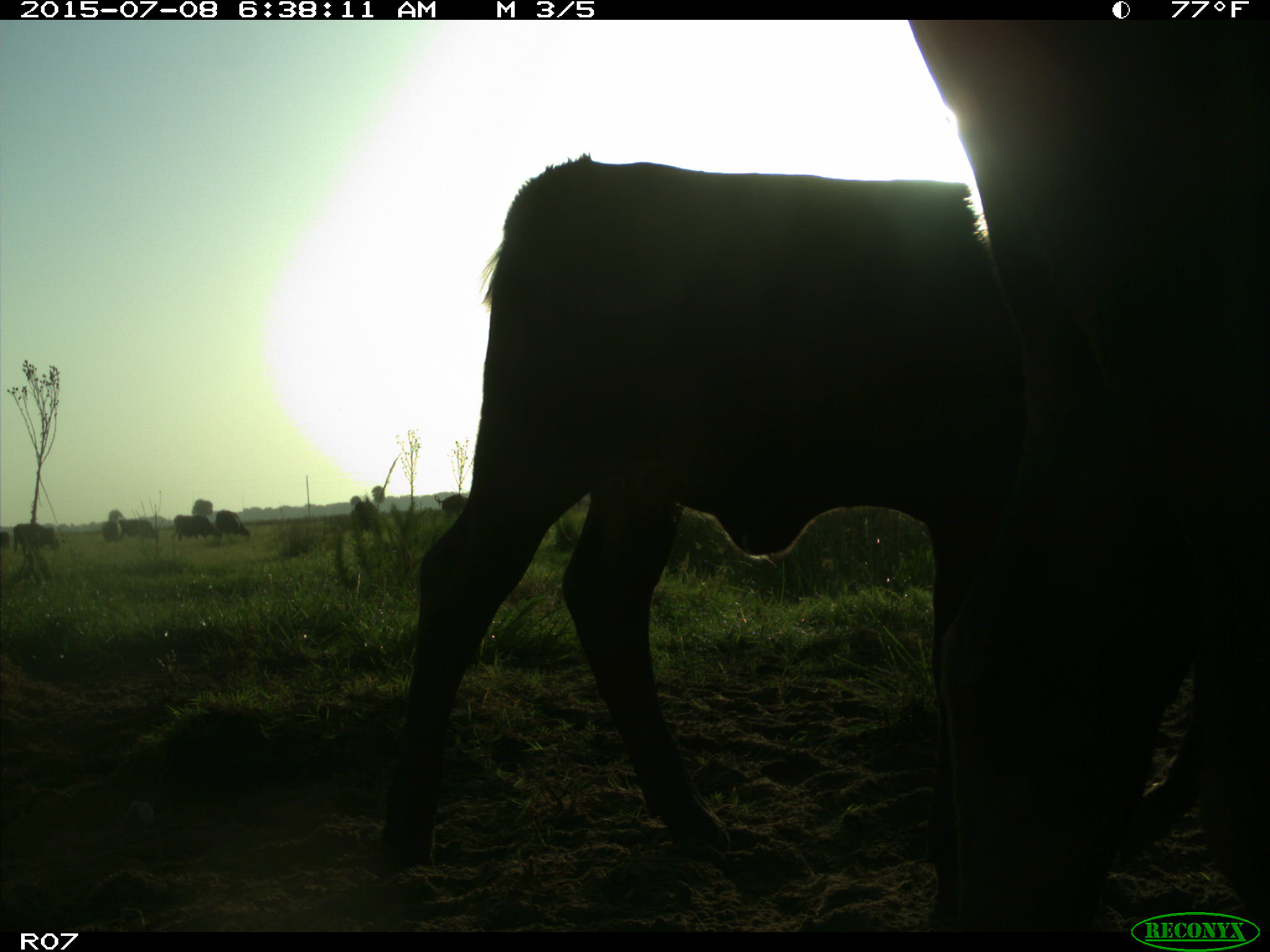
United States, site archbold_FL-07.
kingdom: Animalia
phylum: Chordata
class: Mammalia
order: Artiodactyla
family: Bovidae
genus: Bos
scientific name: Bos taurus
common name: domestic cow